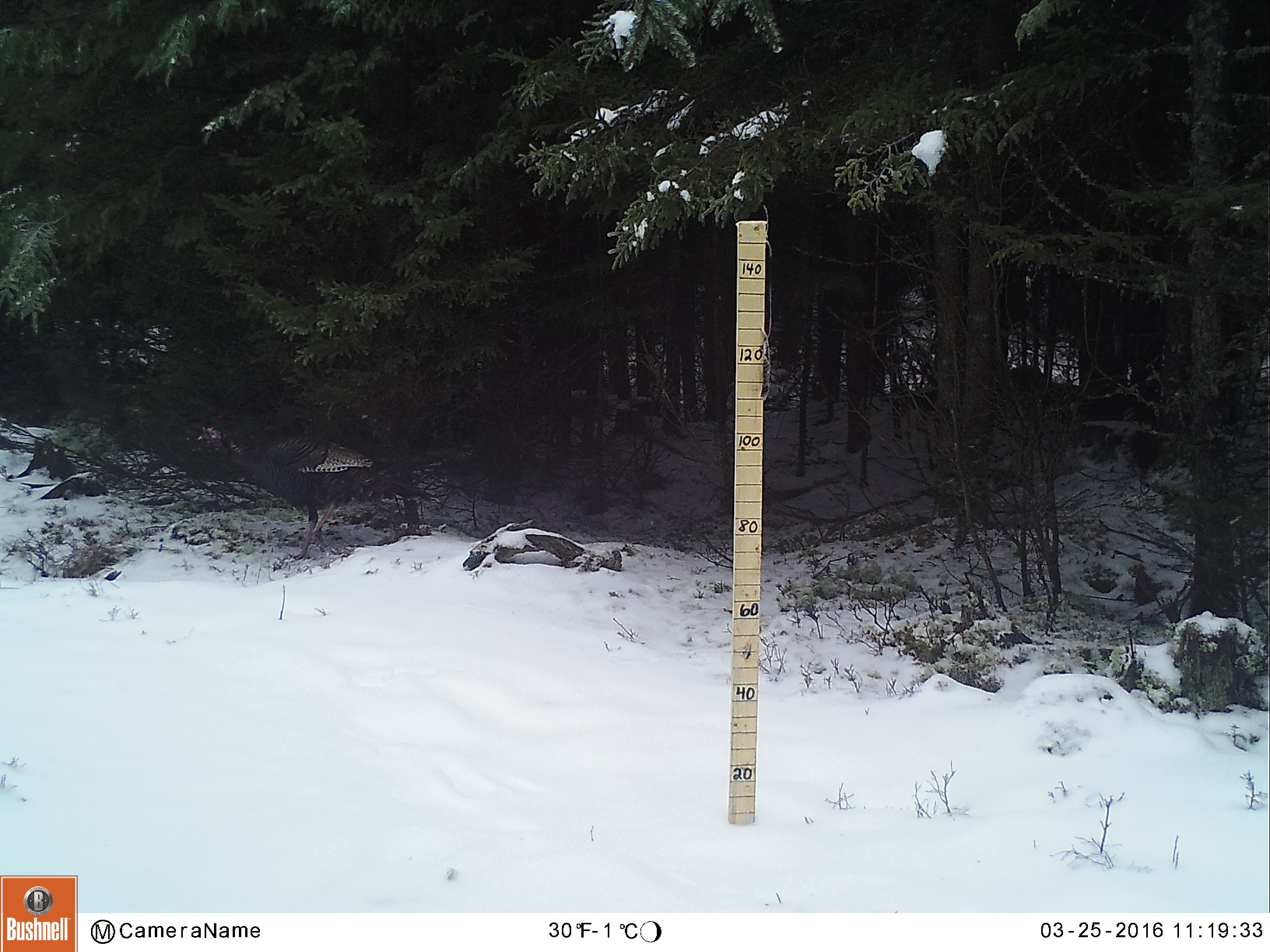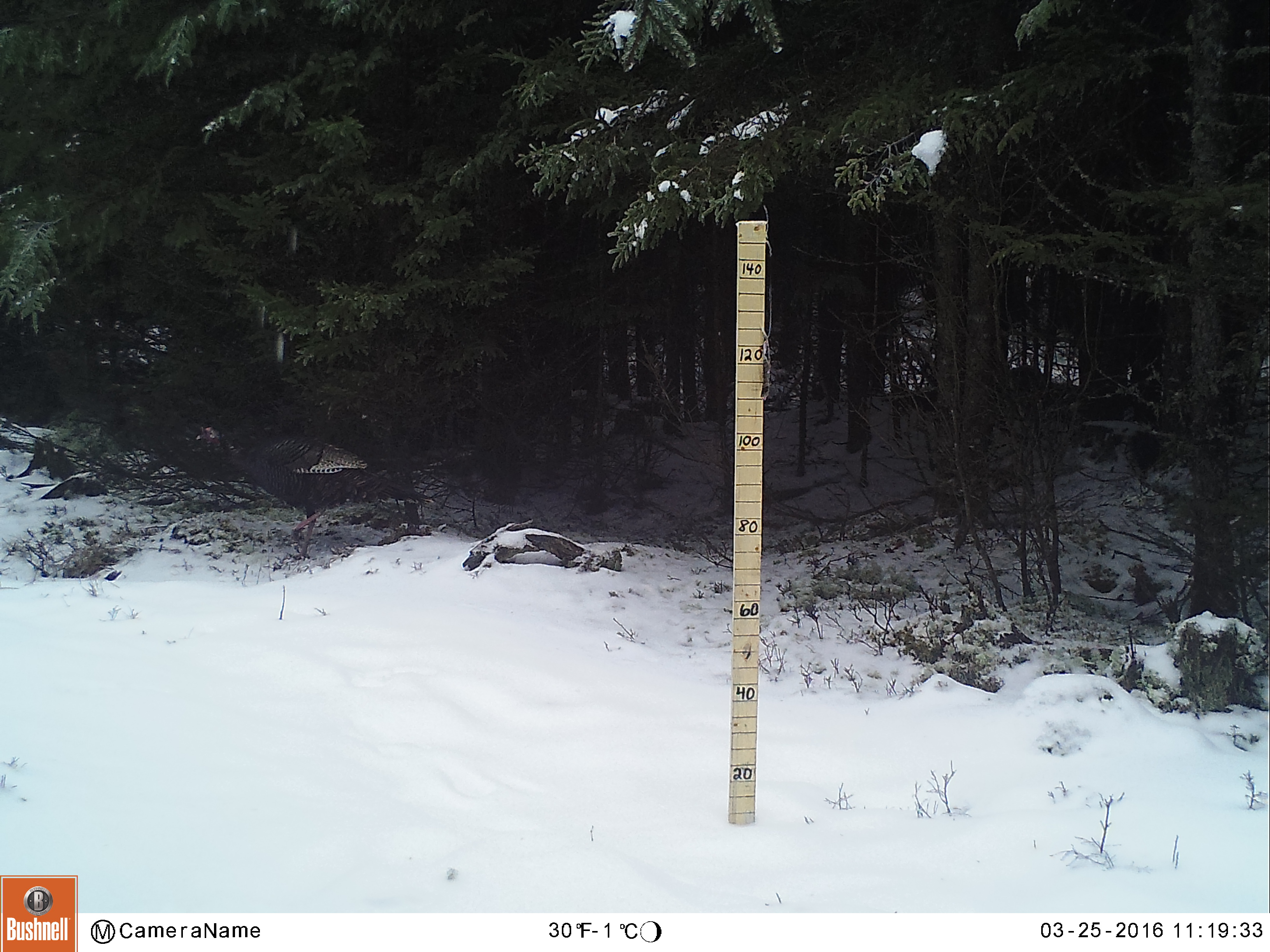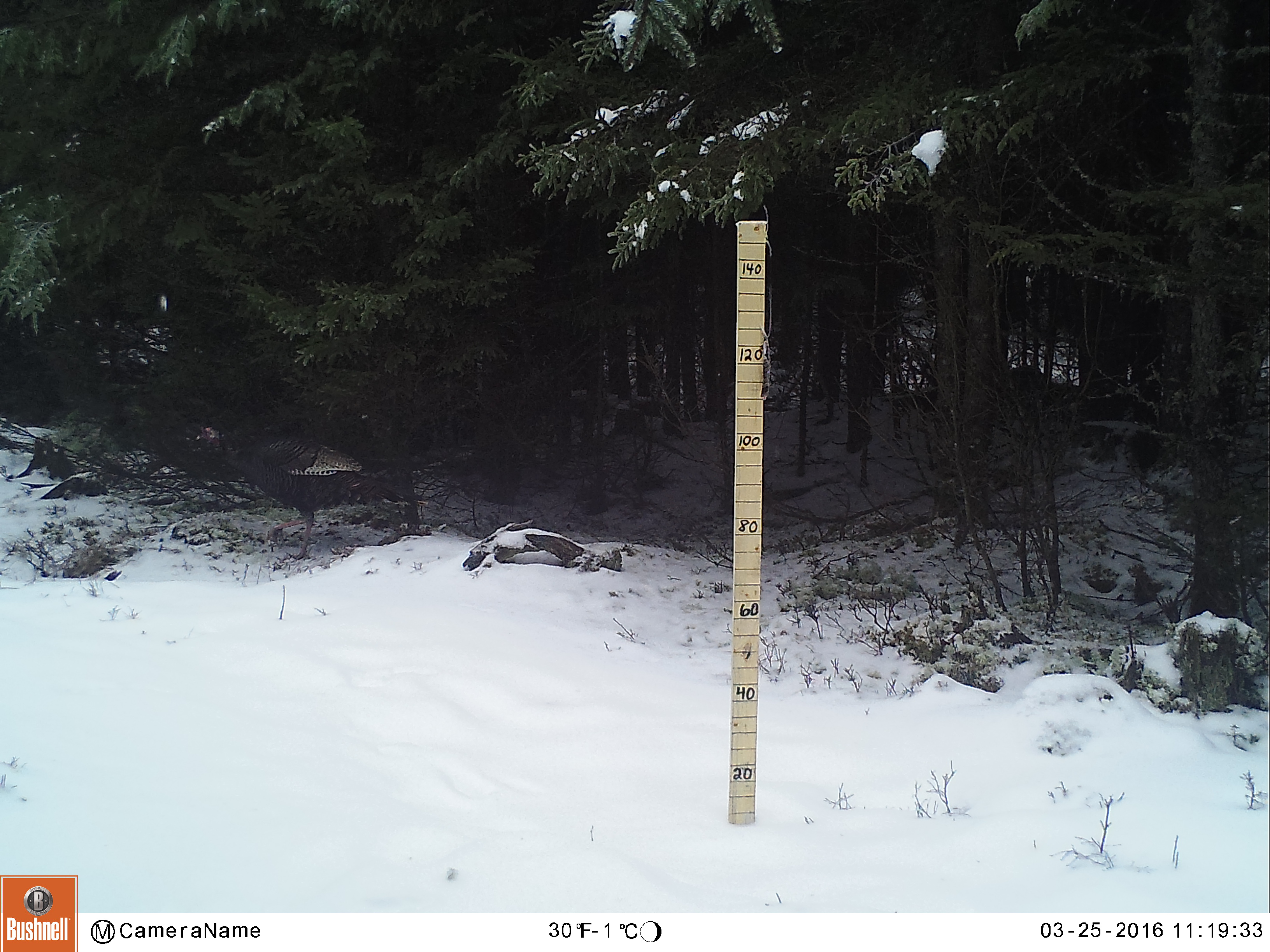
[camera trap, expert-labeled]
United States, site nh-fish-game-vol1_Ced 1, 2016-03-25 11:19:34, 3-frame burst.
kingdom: Animalia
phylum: Chordata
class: Aves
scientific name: Aves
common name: bird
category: bird sp.